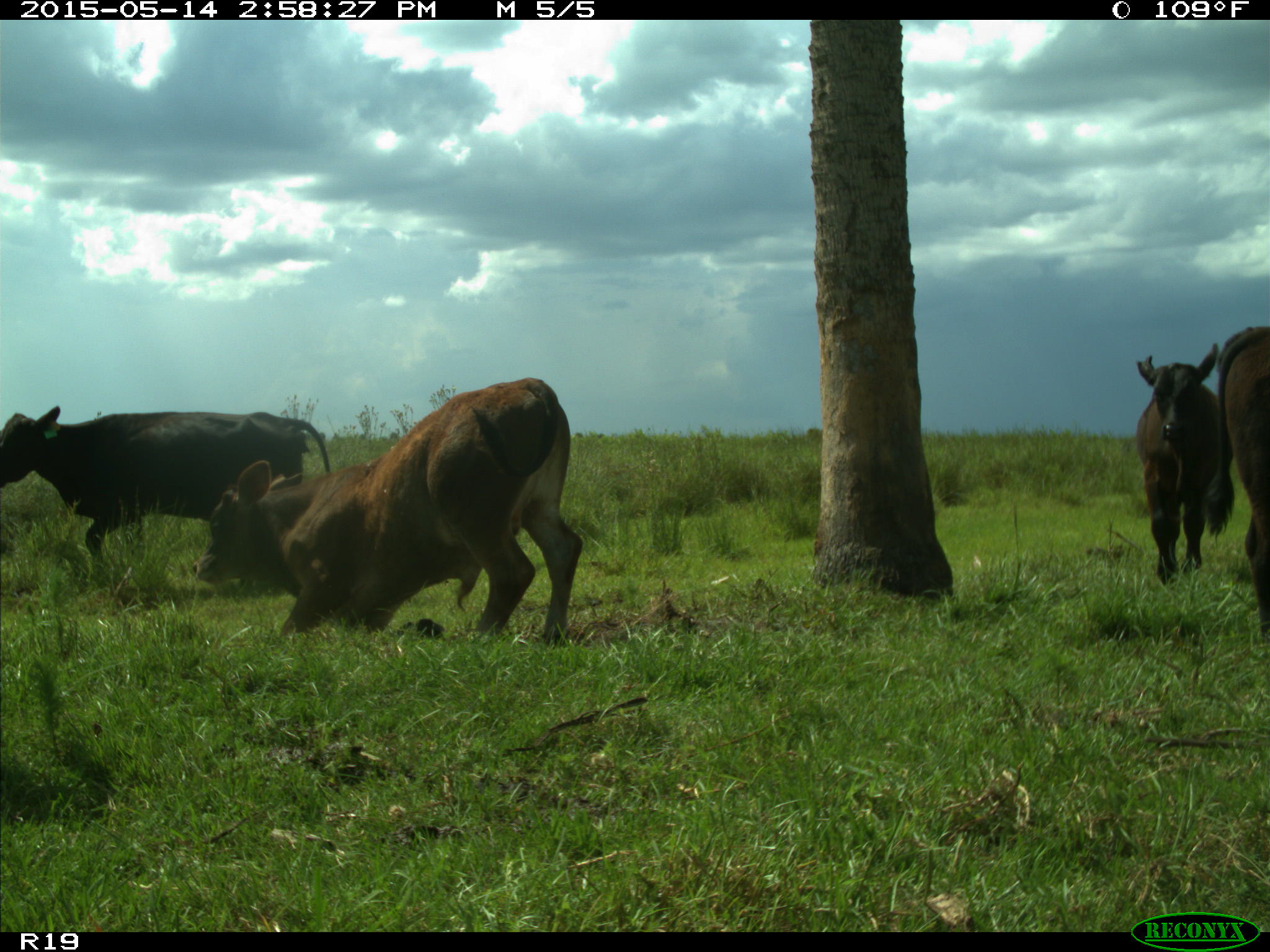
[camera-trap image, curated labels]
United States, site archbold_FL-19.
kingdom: Animalia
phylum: Chordata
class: Mammalia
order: Artiodactyla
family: Bovidae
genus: Bos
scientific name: Bos taurus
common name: domestic cow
Bos taurus (domestic cow).